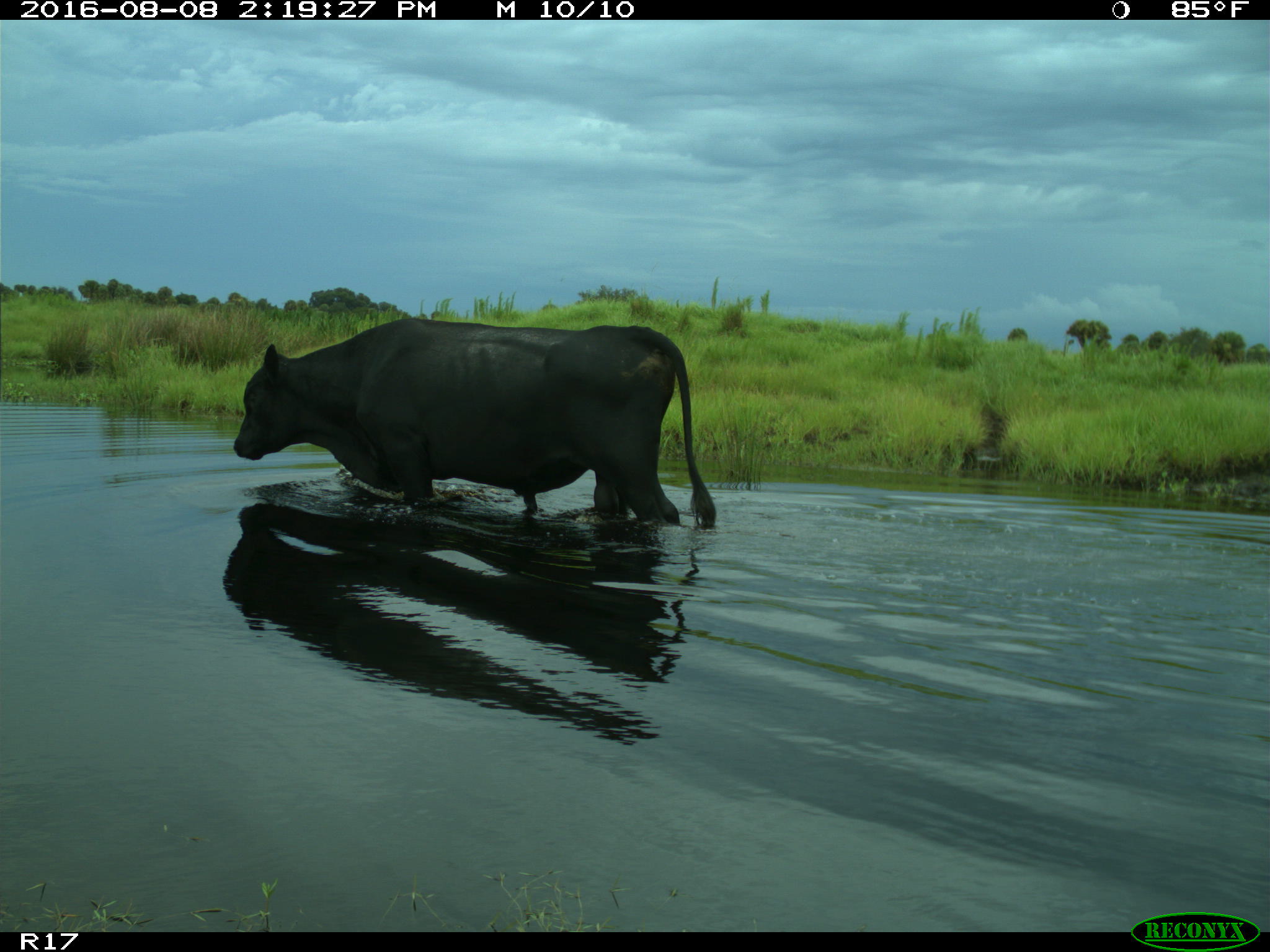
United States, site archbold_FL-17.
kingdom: Animalia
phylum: Chordata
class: Mammalia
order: Artiodactyla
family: Bovidae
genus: Bos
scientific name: Bos taurus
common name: domestic cow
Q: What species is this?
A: Bos taurus (domestic cow).